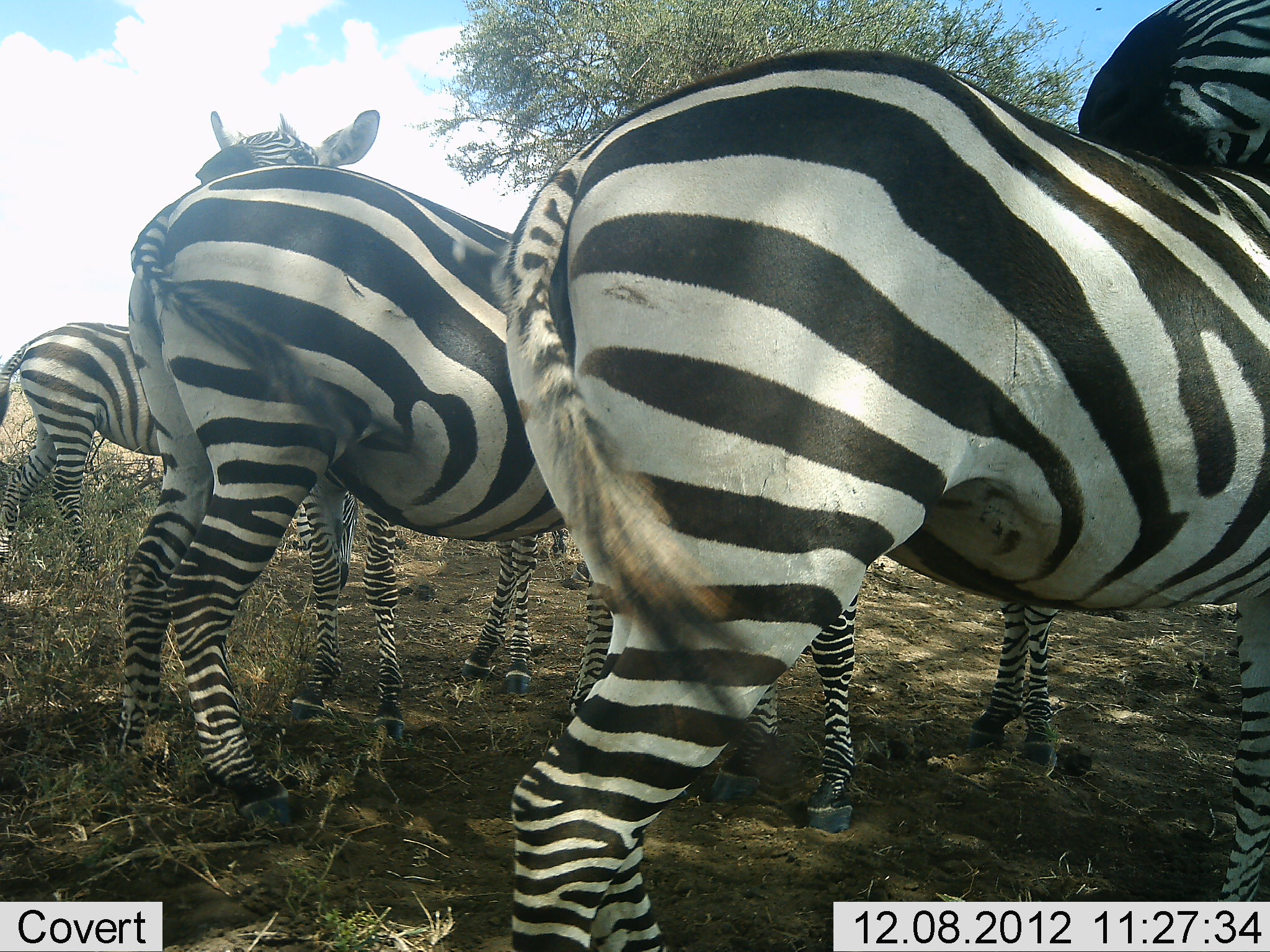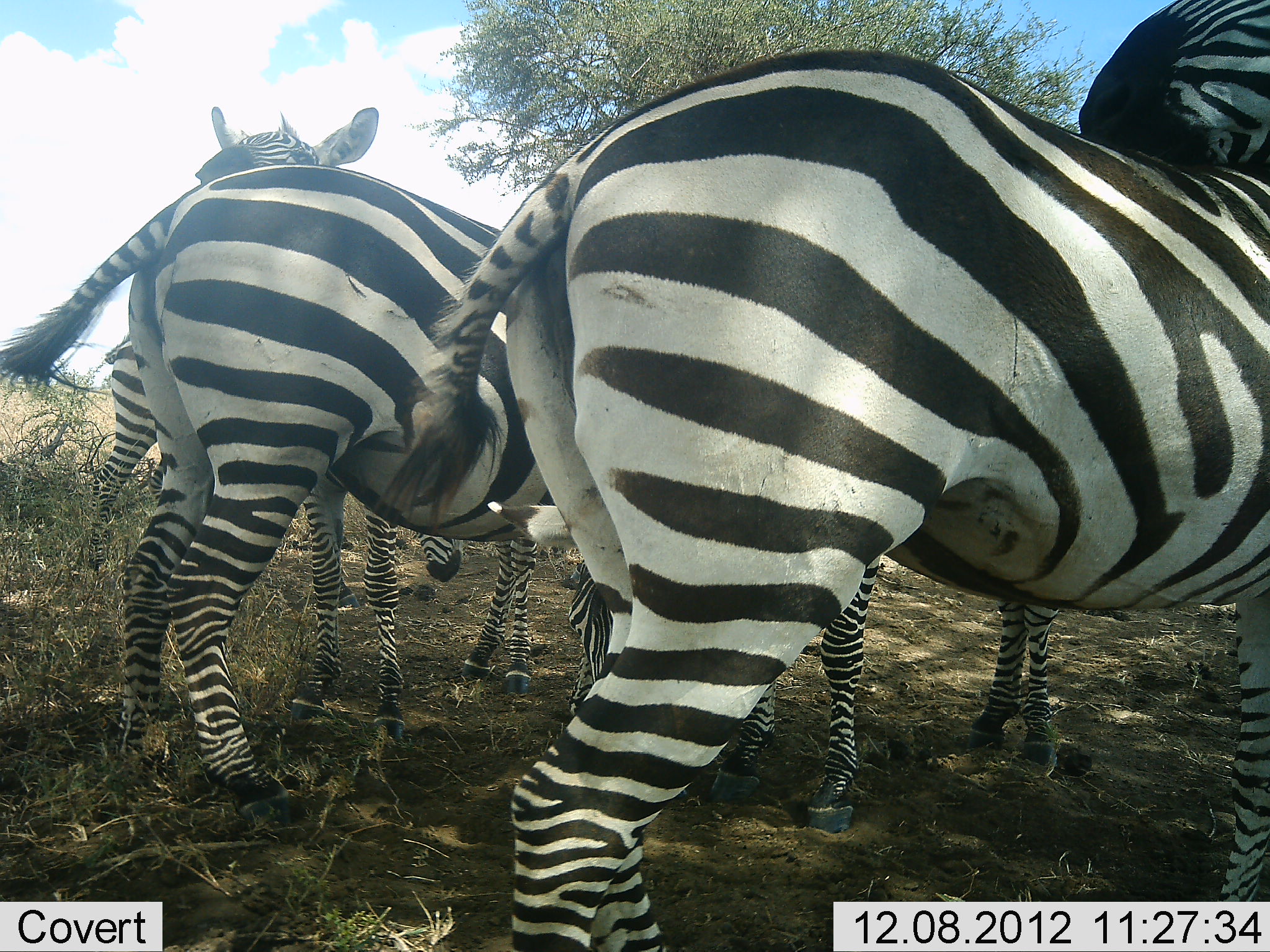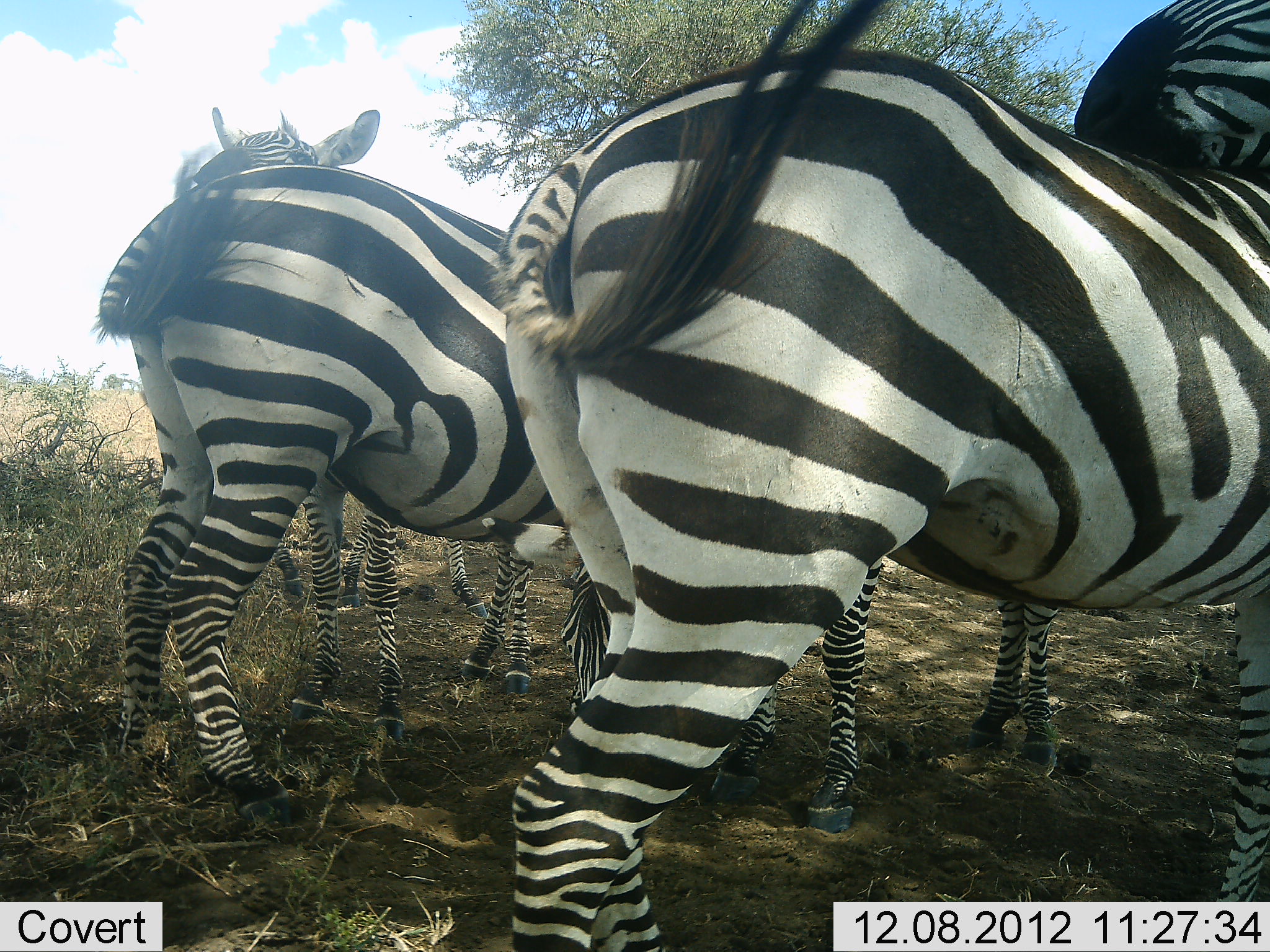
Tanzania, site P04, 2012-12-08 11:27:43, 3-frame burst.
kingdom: Animalia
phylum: Chordata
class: Mammalia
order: Perissodactyla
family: Equidae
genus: Equus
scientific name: Equus quagga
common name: plains zebra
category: zebra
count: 5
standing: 100%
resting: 0%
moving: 0%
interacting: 20%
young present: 10%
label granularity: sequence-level